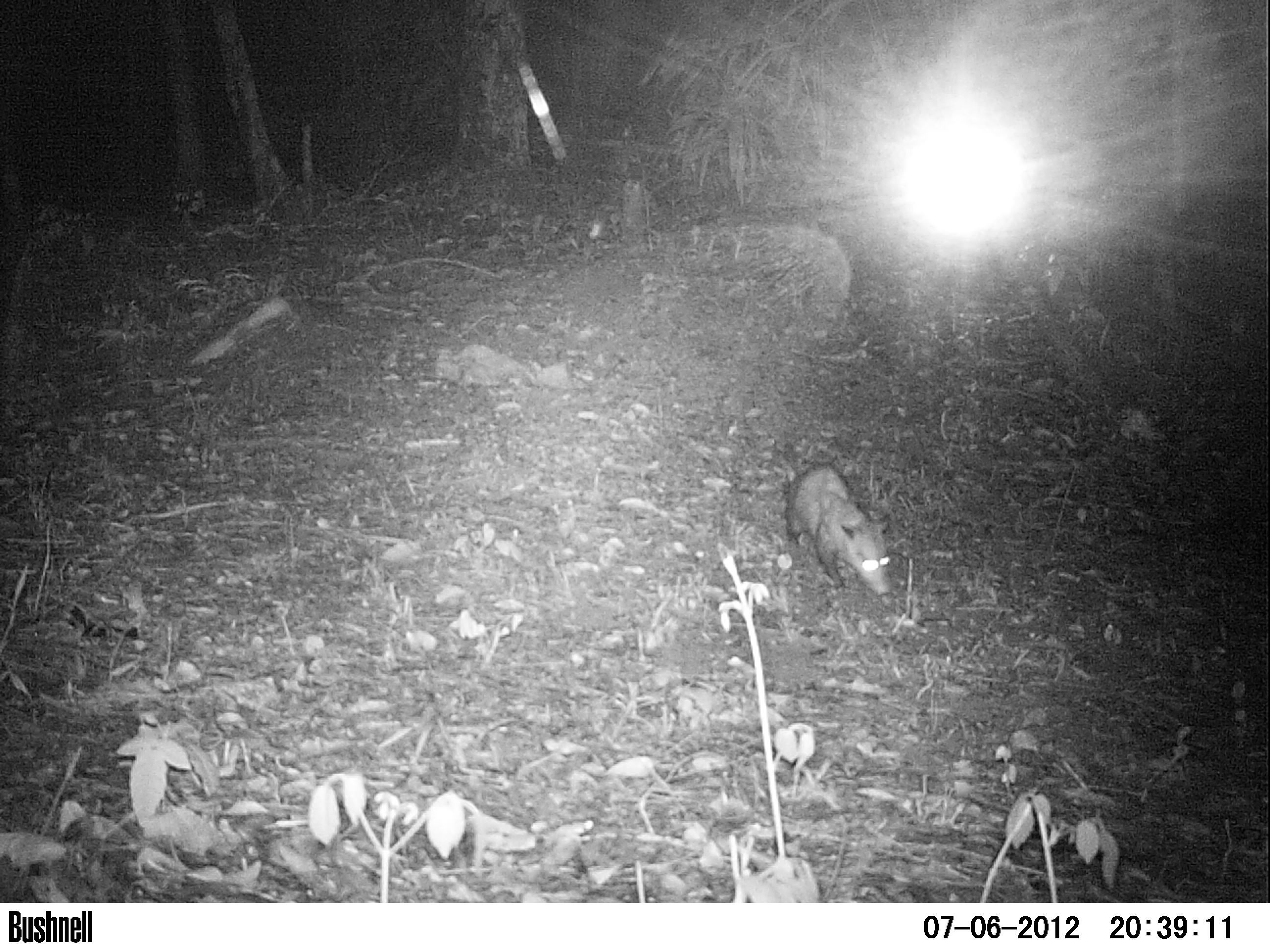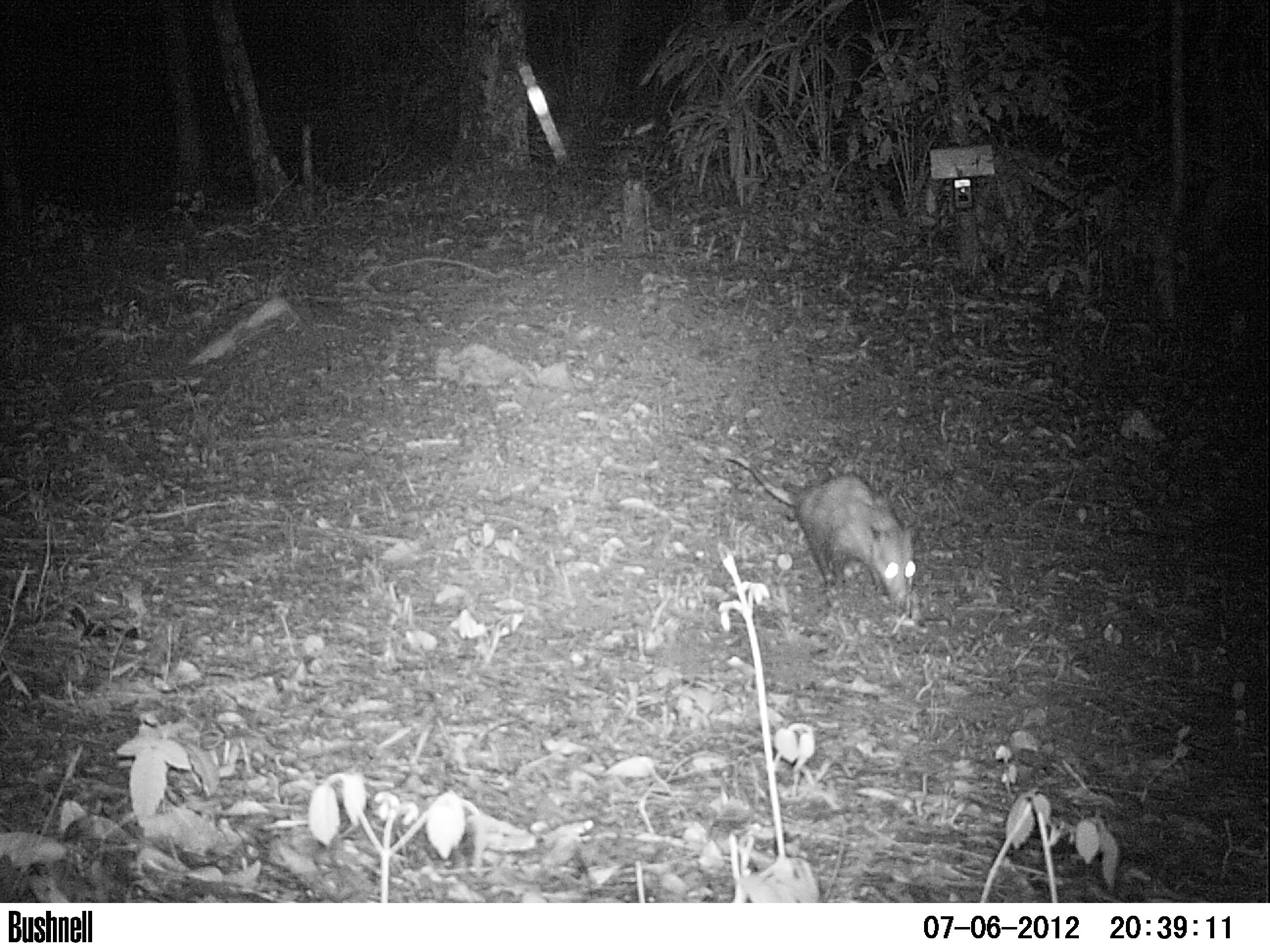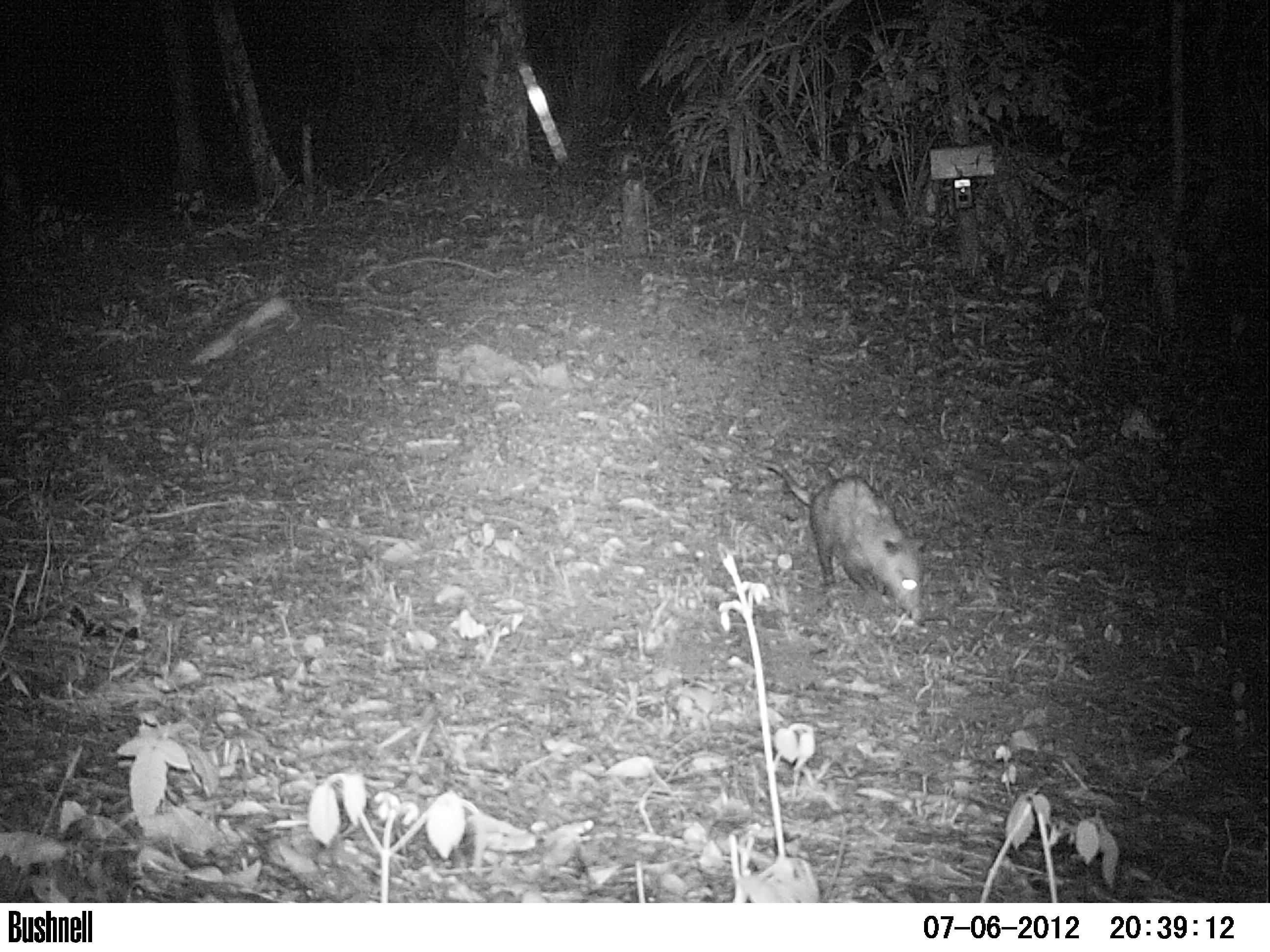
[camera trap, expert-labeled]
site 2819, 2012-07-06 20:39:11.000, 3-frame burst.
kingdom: Animalia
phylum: Chordata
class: Mammalia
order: Didelphimorphia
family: Didelphidae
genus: Didelphis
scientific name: Didelphis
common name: american opossums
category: didelphis sp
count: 1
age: adult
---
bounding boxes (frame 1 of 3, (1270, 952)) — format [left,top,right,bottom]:
didelphis sp: [781,441,894,598]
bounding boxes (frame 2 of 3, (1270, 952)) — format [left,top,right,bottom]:
didelphis sp: [727,454,920,619]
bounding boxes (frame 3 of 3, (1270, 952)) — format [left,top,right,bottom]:
didelphis sp: [761,460,926,622]